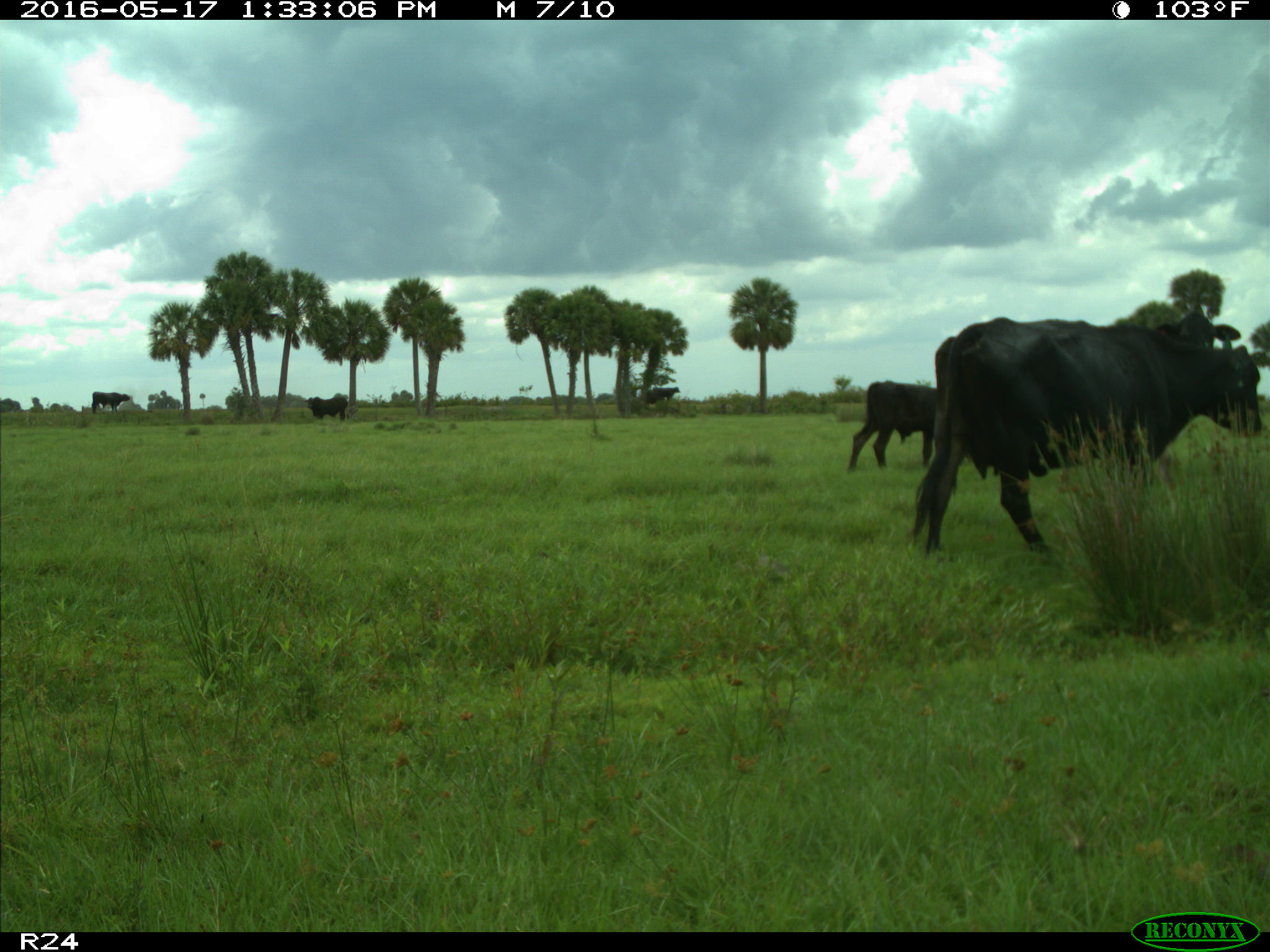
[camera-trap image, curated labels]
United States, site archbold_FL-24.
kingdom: Animalia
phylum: Chordata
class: Mammalia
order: Artiodactyla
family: Bovidae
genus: Bos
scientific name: Bos taurus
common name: domestic cow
Bos taurus (domestic cow).